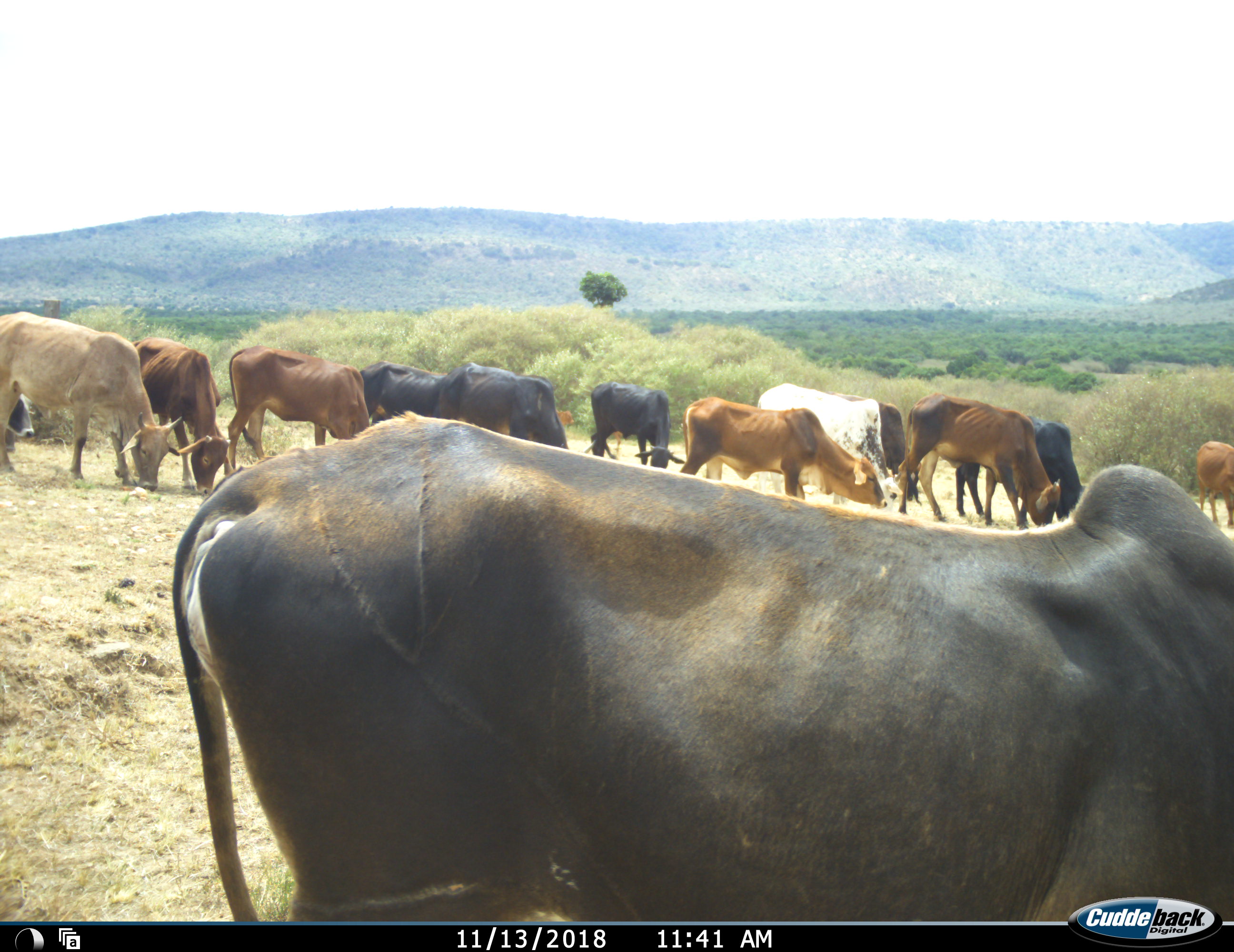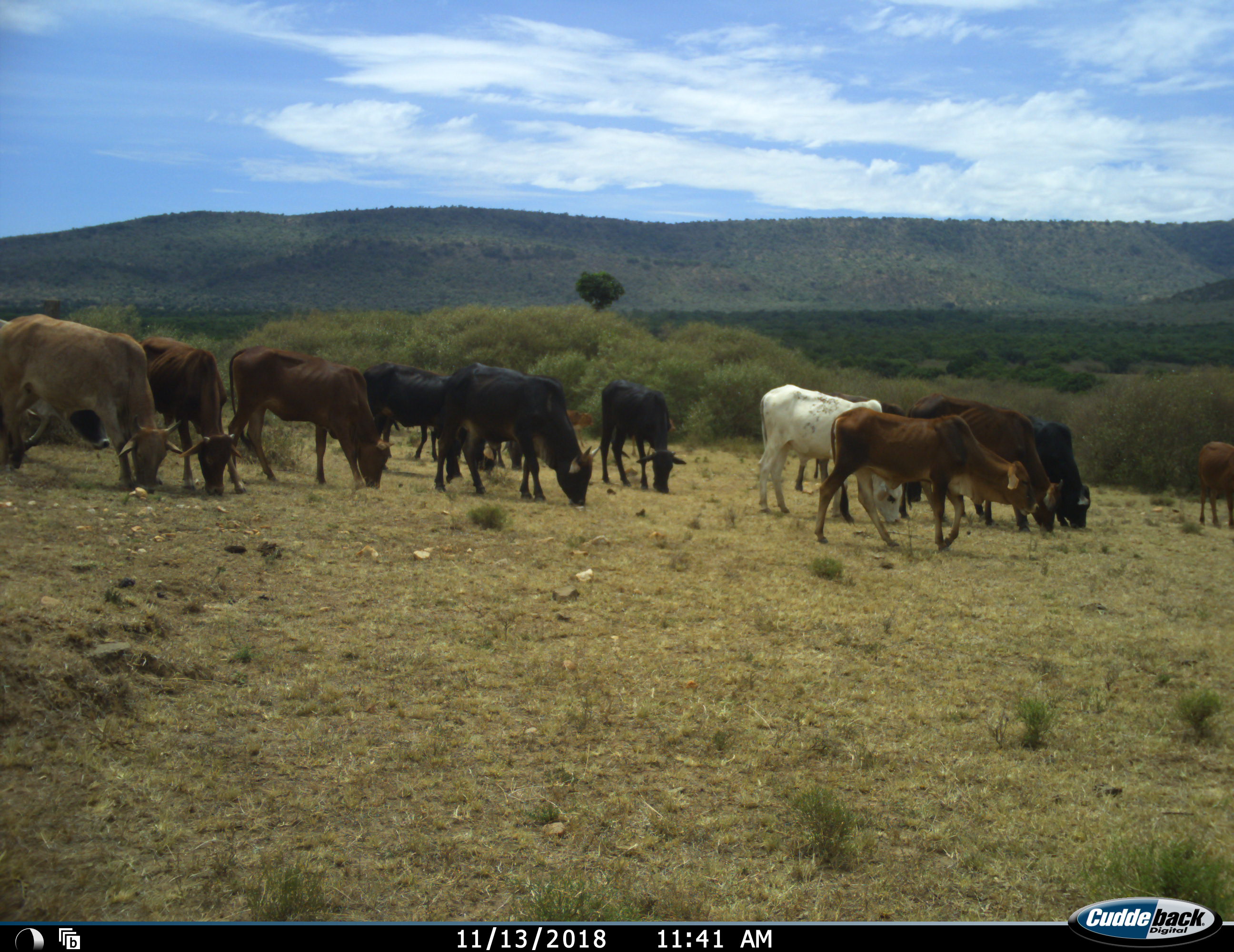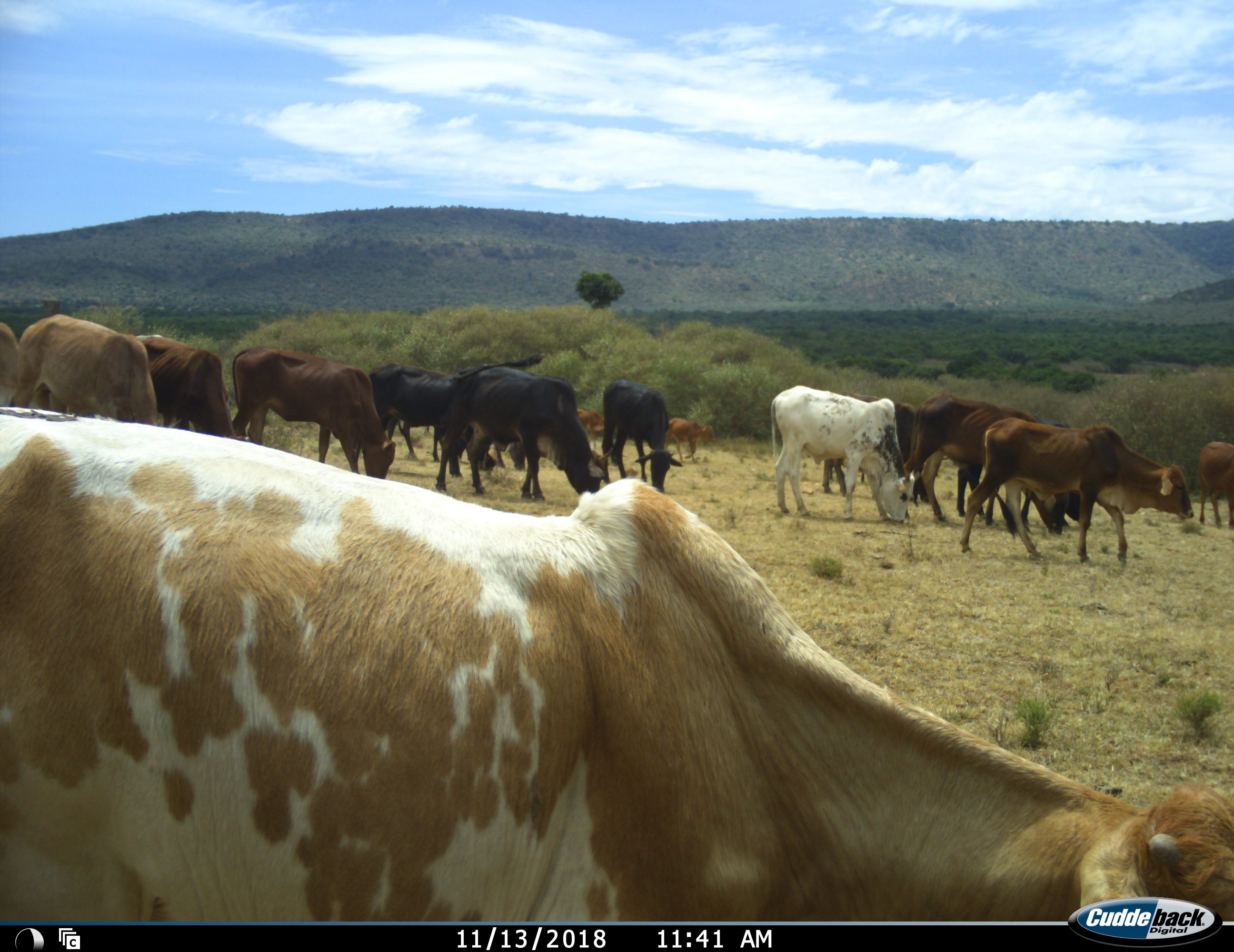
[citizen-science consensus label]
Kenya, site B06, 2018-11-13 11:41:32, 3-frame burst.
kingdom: Animalia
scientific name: Animalia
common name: animal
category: domesticanimal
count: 11-50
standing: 30%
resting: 0%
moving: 40%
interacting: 0%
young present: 0%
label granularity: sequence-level